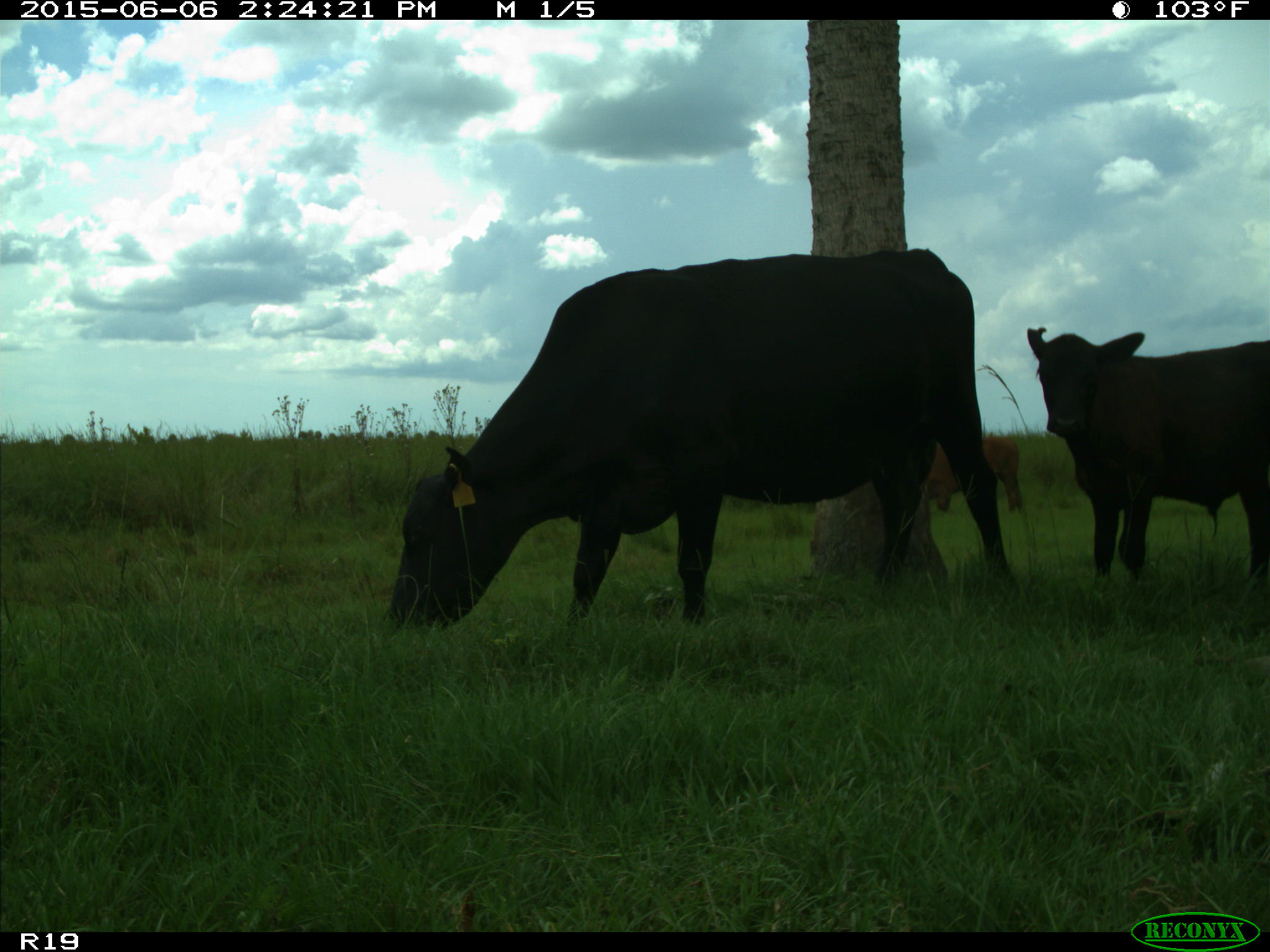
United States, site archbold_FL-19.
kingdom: Animalia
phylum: Chordata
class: Mammalia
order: Artiodactyla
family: Bovidae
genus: Bos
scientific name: Bos taurus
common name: domestic cow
Bos taurus (domestic cow).